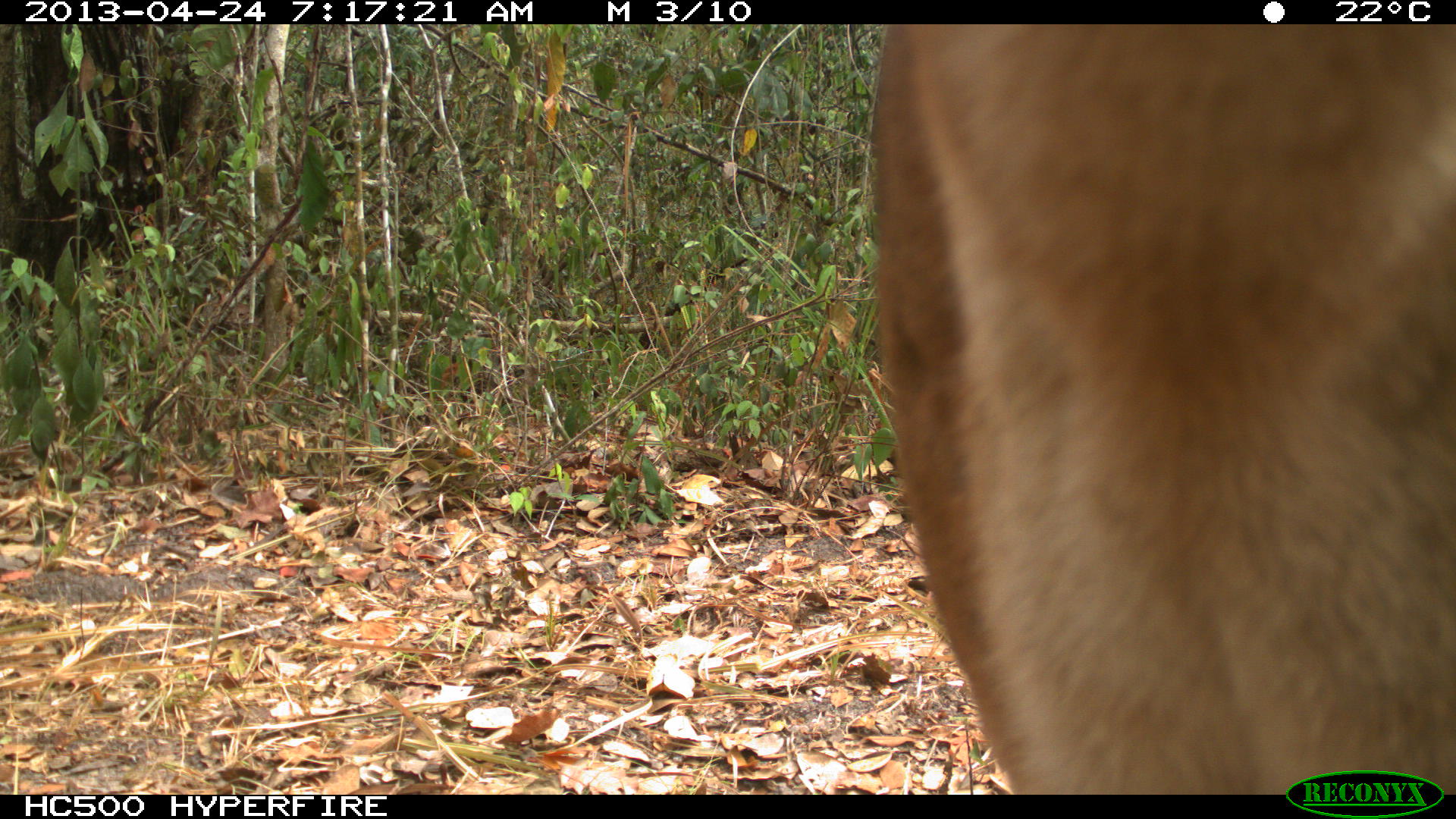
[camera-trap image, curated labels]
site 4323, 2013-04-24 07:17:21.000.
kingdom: Animalia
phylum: Chordata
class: Mammalia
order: Carnivora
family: Felidae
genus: Puma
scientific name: Puma concolor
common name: mountain lion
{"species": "Puma concolor (mountain lion)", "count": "2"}